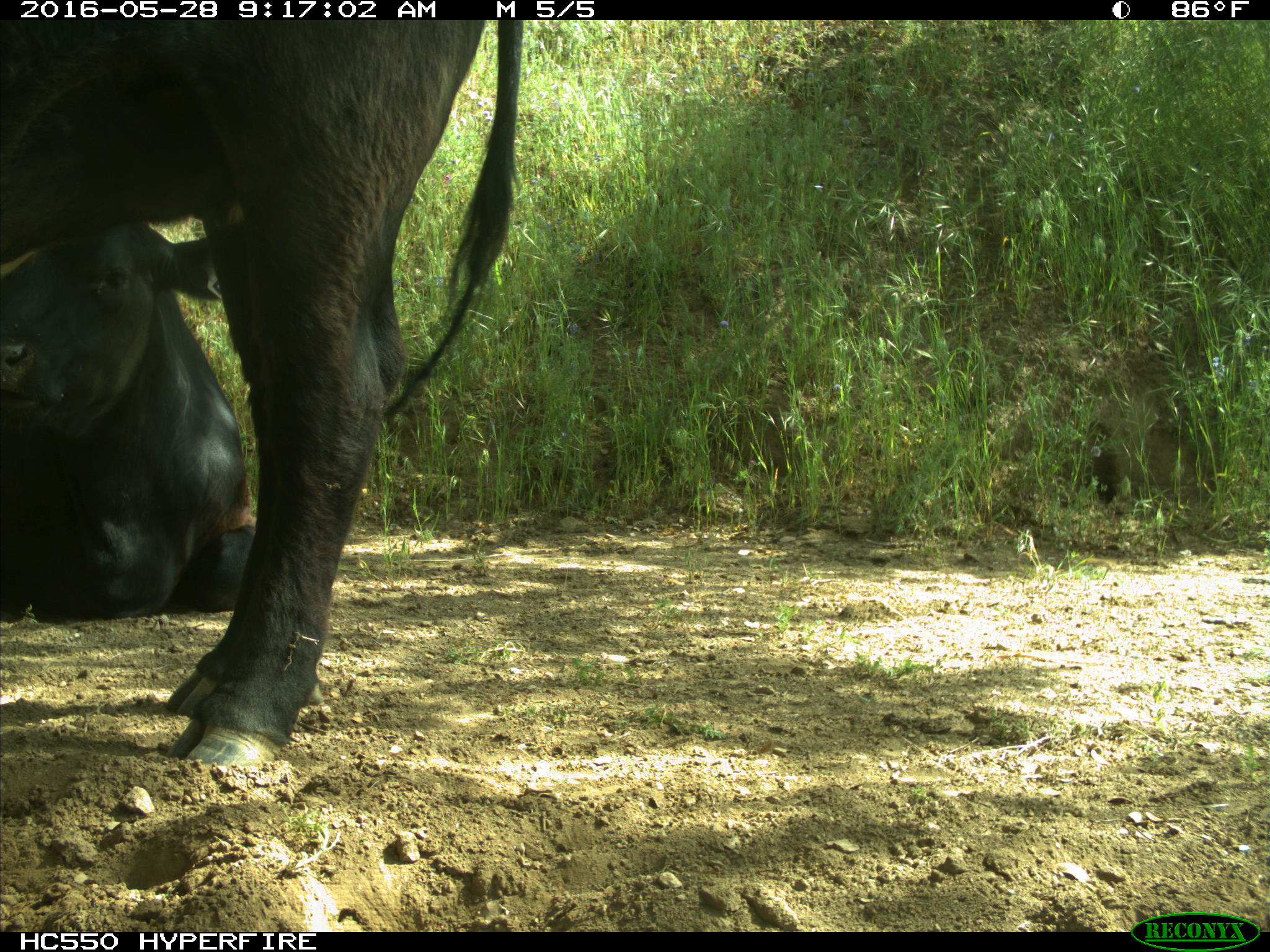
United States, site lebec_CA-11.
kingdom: Animalia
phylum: Chordata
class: Mammalia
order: Artiodactyla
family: Bovidae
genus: Bos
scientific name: Bos taurus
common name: domestic cow